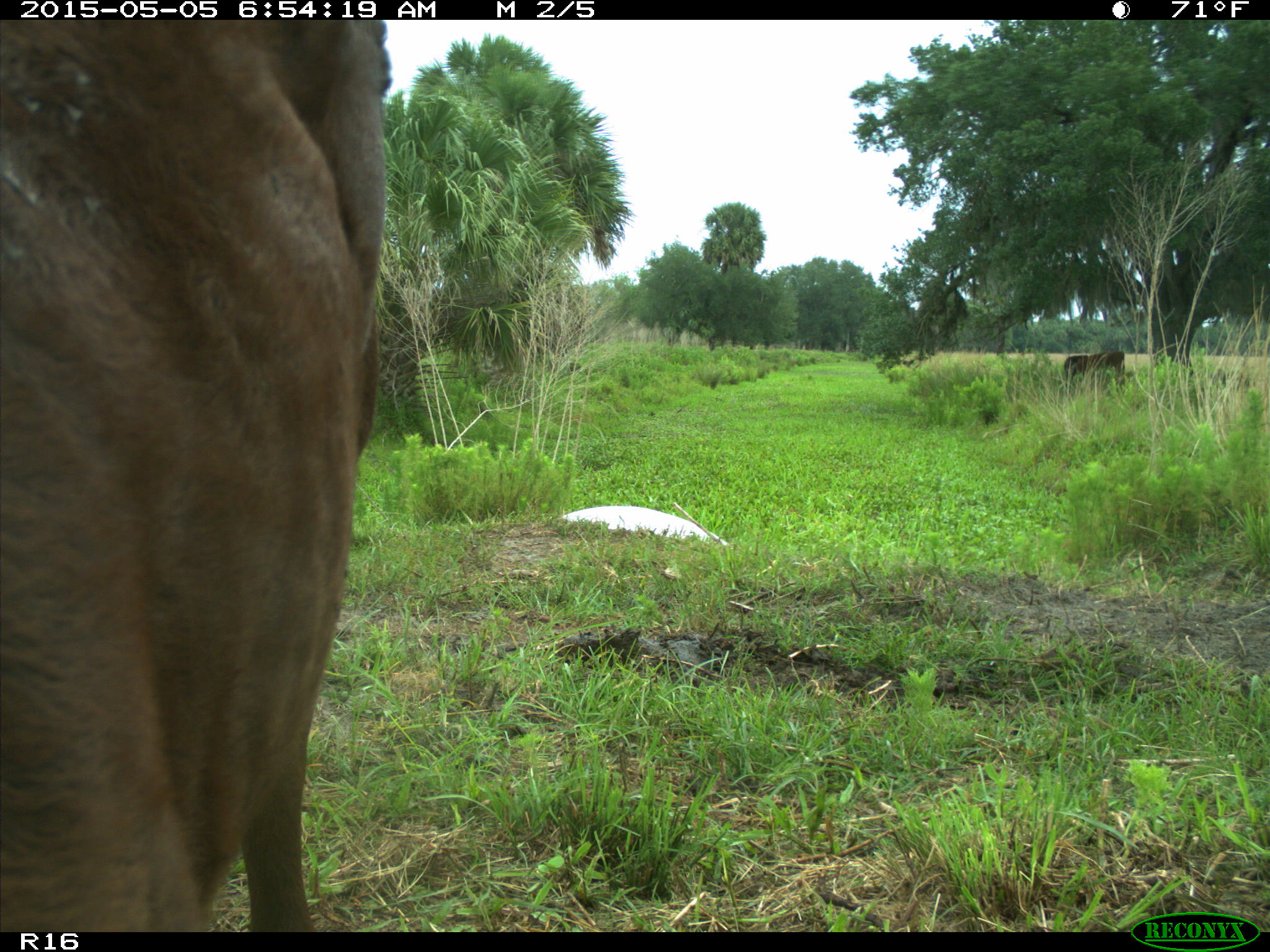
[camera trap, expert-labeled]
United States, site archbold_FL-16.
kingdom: Animalia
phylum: Chordata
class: Mammalia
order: Artiodactyla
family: Bovidae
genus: Bos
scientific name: Bos taurus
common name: domestic cow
Bos taurus (domestic cow).